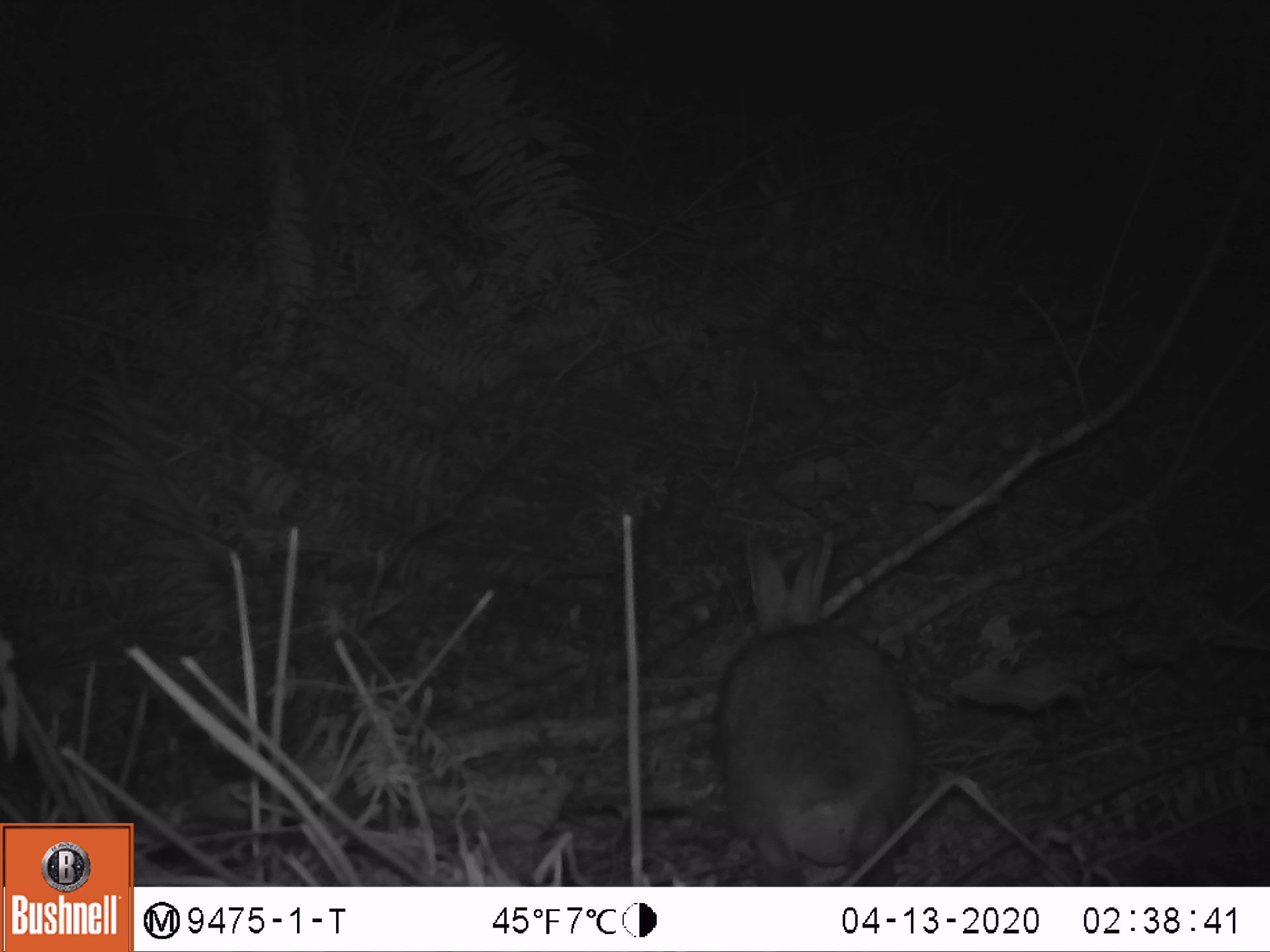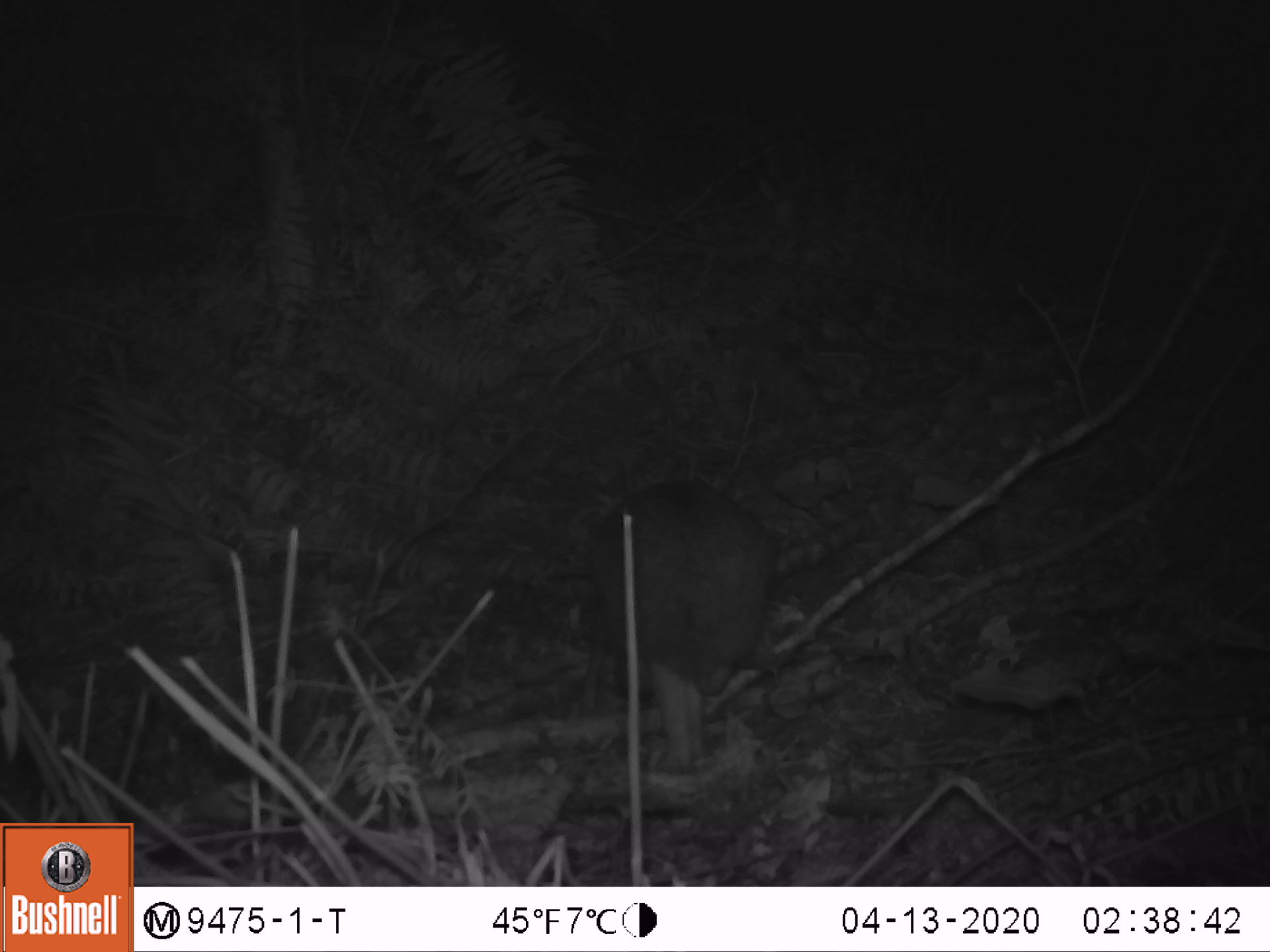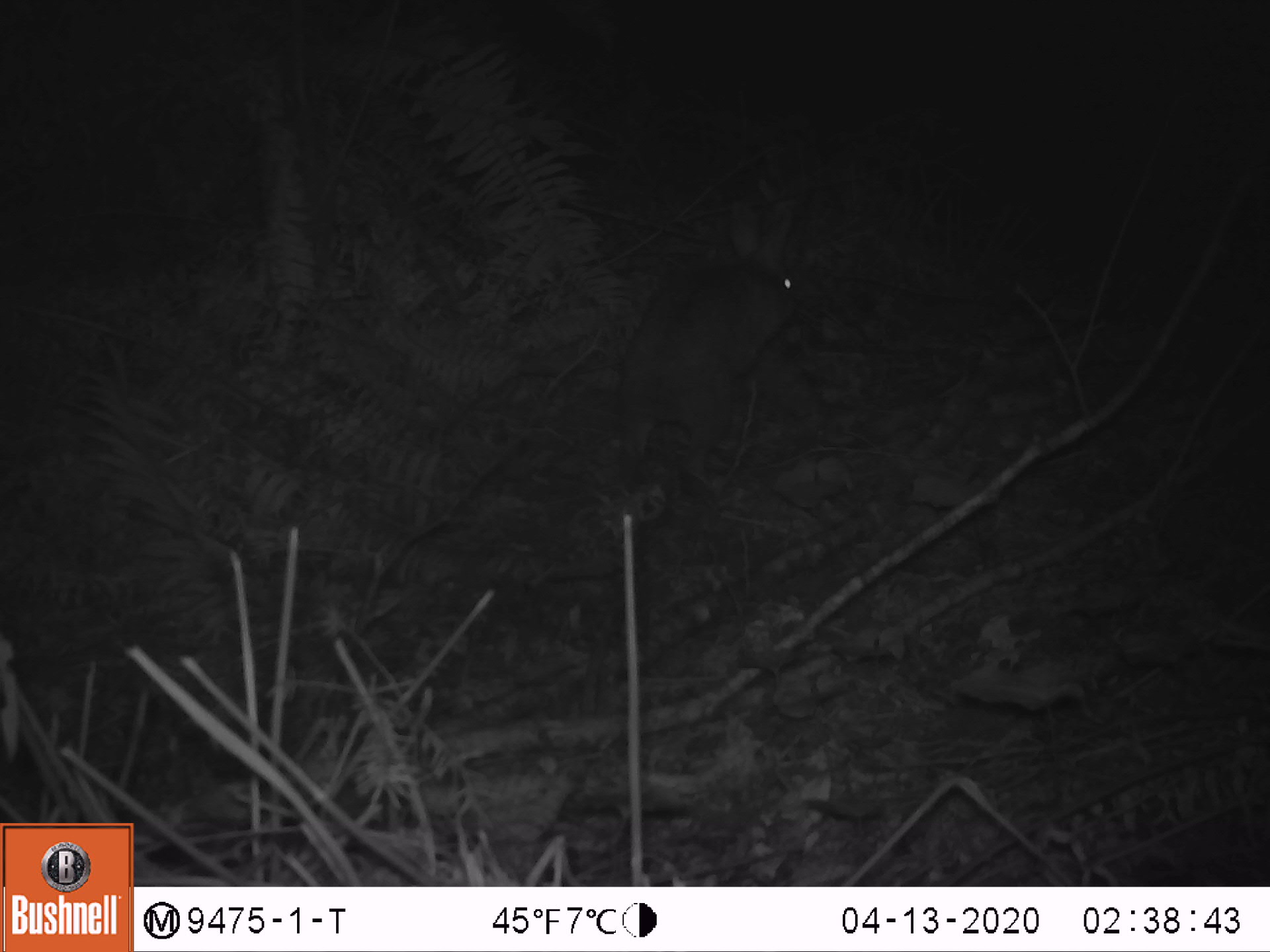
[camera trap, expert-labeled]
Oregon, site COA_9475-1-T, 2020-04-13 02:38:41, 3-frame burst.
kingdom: Animalia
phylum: Chordata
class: Mammalia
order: Lagomorpha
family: Leporidae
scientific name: Leporidae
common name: hares and rabbits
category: leporidae family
Leporidae family (hares and rabbits) (Leporidae).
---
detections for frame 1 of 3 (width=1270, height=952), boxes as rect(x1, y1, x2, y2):
leporidae family: rect(708, 529, 922, 879)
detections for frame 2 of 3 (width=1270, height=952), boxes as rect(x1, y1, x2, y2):
leporidae family: rect(566, 472, 786, 699)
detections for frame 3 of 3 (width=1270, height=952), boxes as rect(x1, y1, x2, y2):
leporidae family: rect(613, 200, 799, 504)